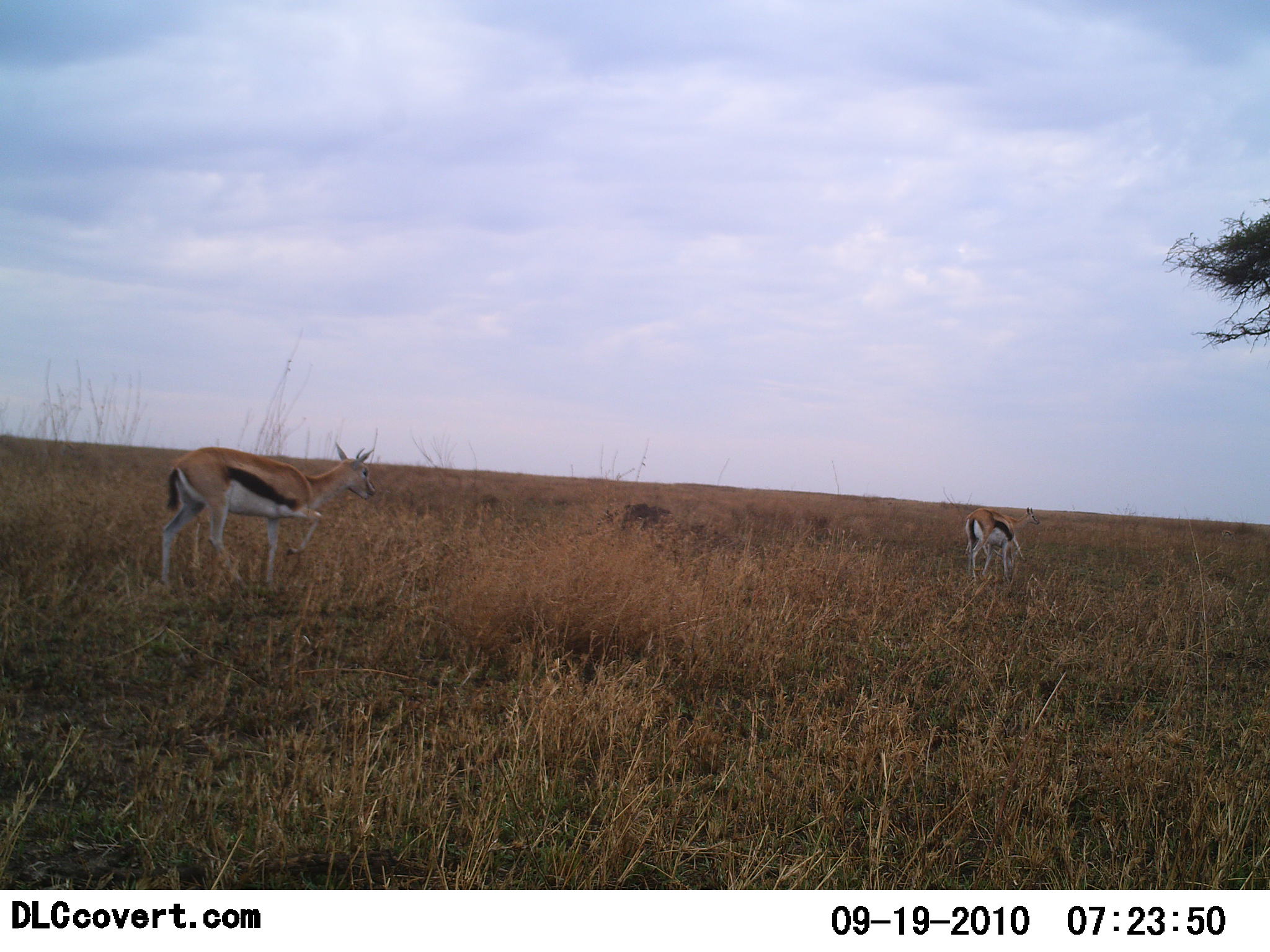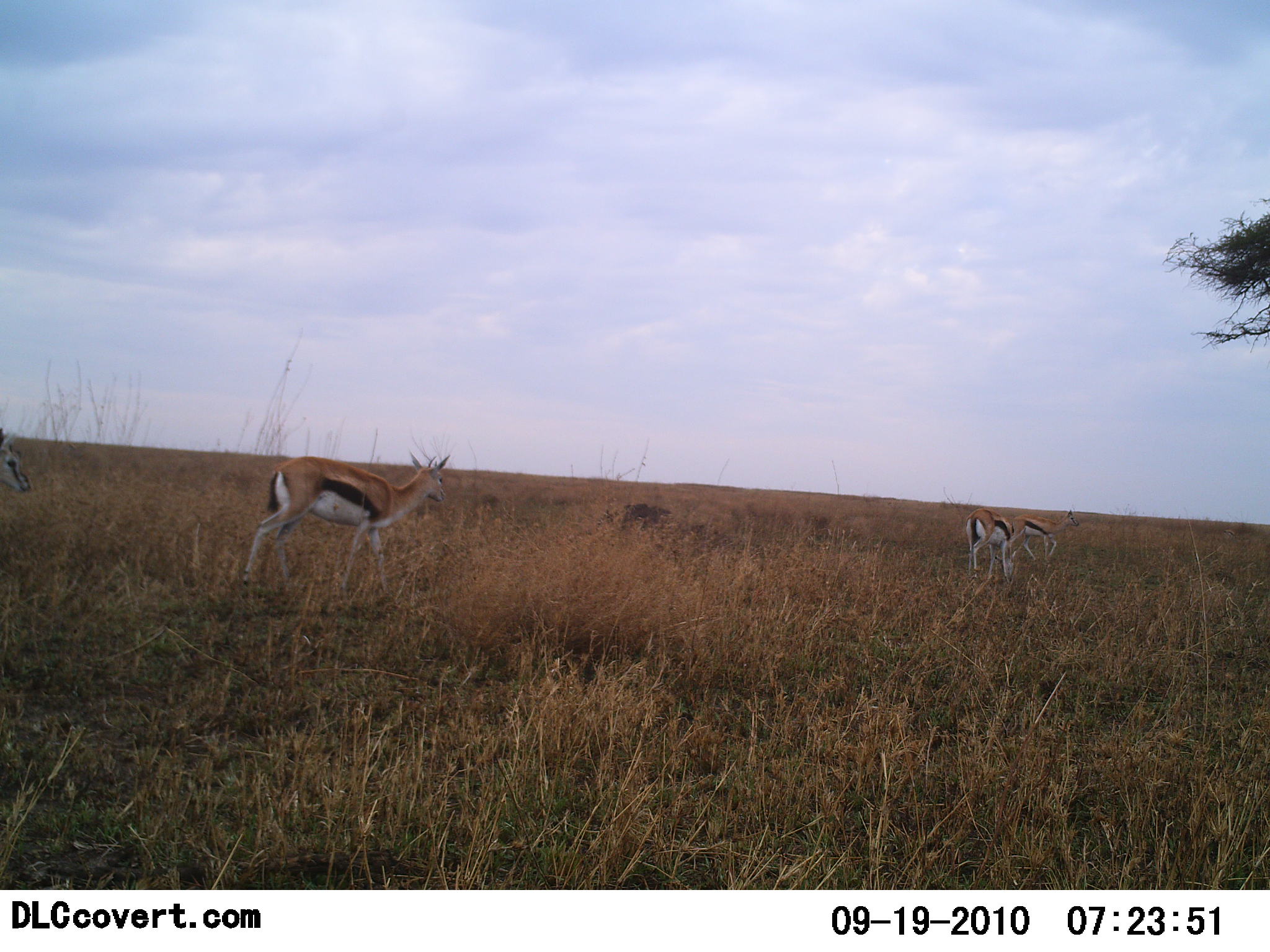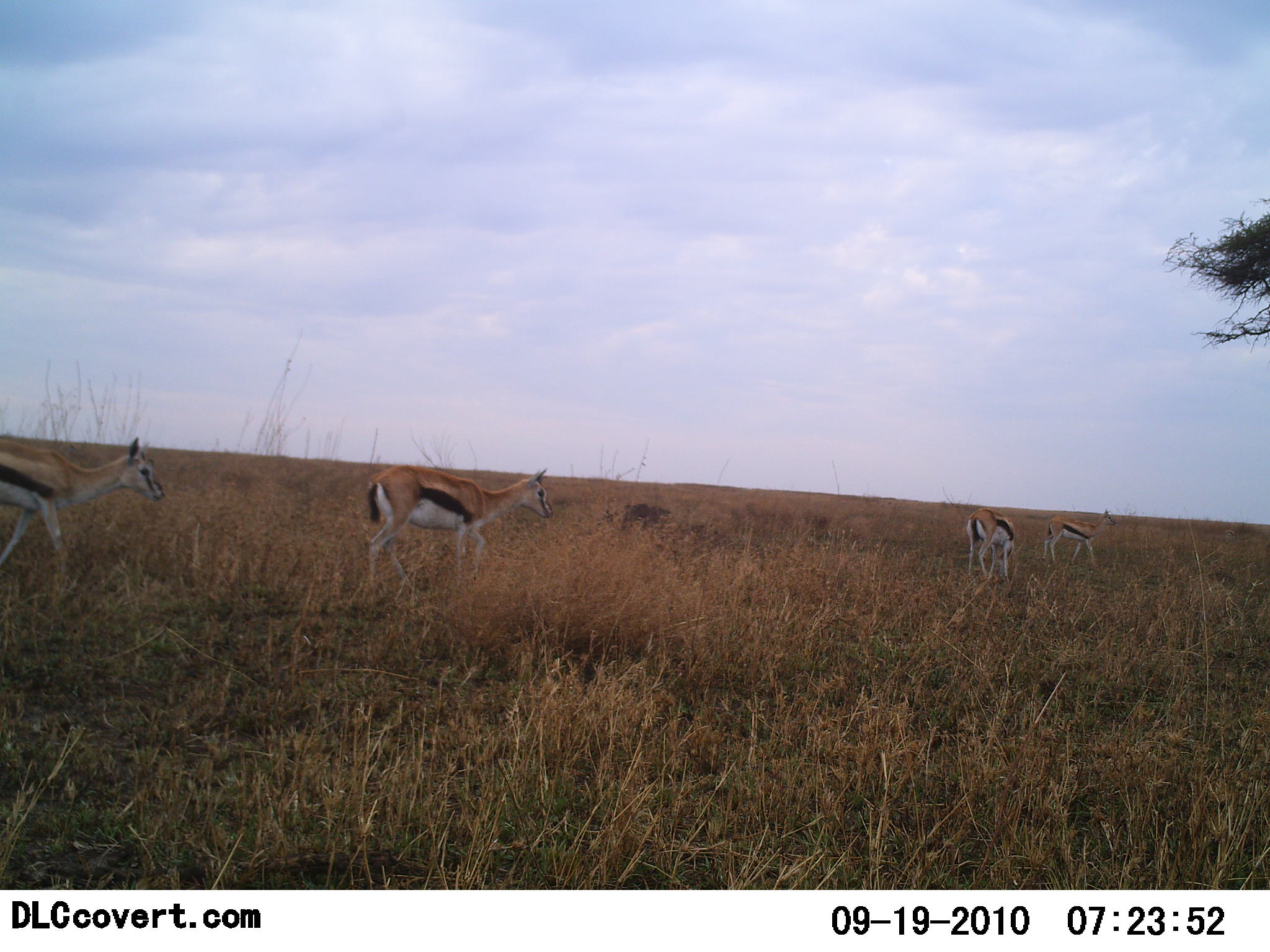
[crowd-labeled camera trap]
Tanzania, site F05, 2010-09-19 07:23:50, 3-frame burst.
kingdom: Animalia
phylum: Chordata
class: Mammalia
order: Artiodactyla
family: Bovidae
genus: Eudorcas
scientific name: Eudorcas thomsonii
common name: thomson's gazelle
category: gazellethomsons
Gazellethomsons (thomson's gazelle) (Eudorcas thomsonii), count 4. Behavior (volunteer vote fractions): standing 8%, resting 0%, moving 92%, interacting 0%. Young present (vote fraction): 0%. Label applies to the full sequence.